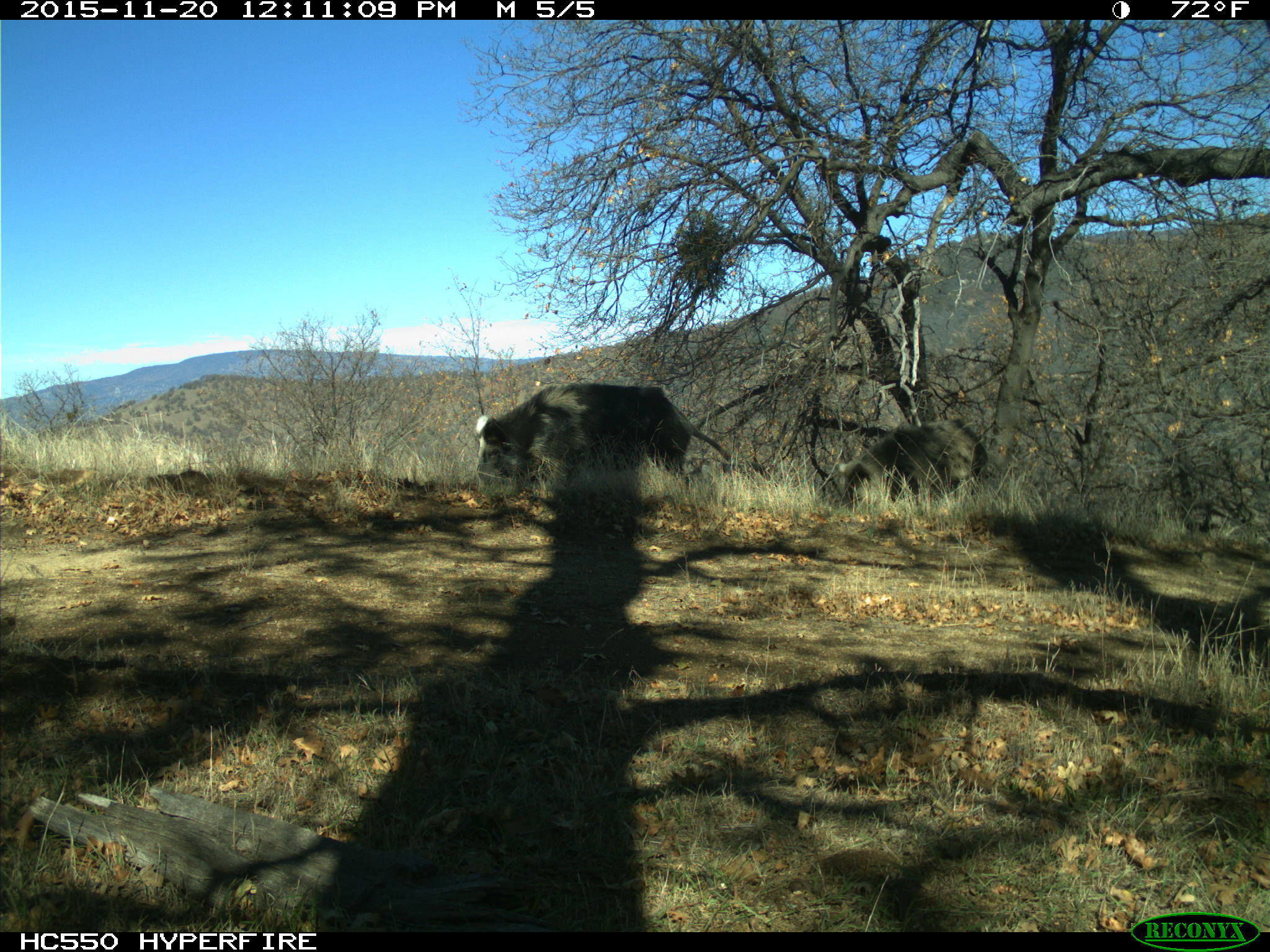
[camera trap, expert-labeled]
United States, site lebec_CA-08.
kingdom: Animalia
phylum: Chordata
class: Mammalia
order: Artiodactyla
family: Suidae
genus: Sus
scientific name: Sus scrofa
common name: wild boar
Sus scrofa (wild boar).